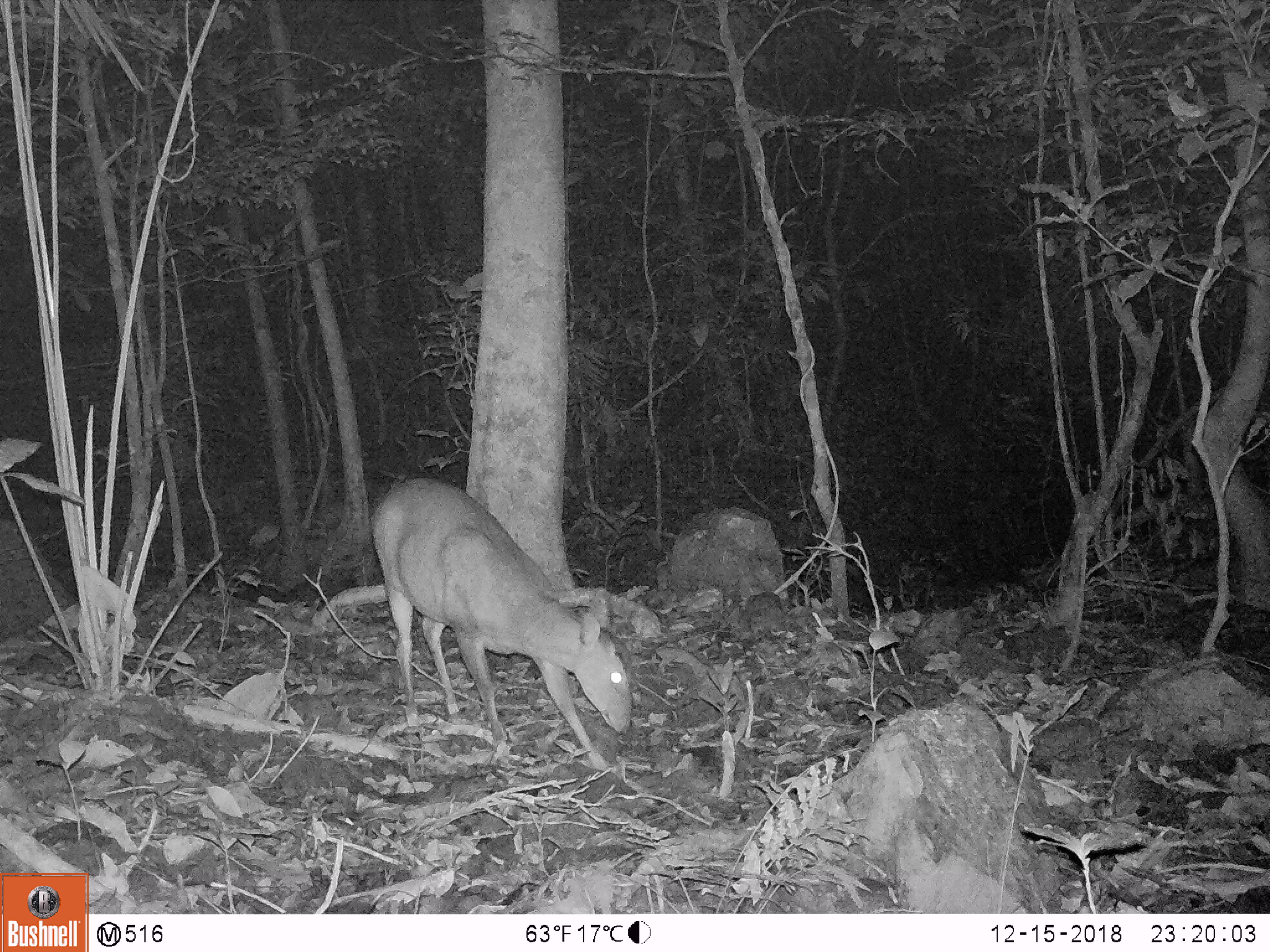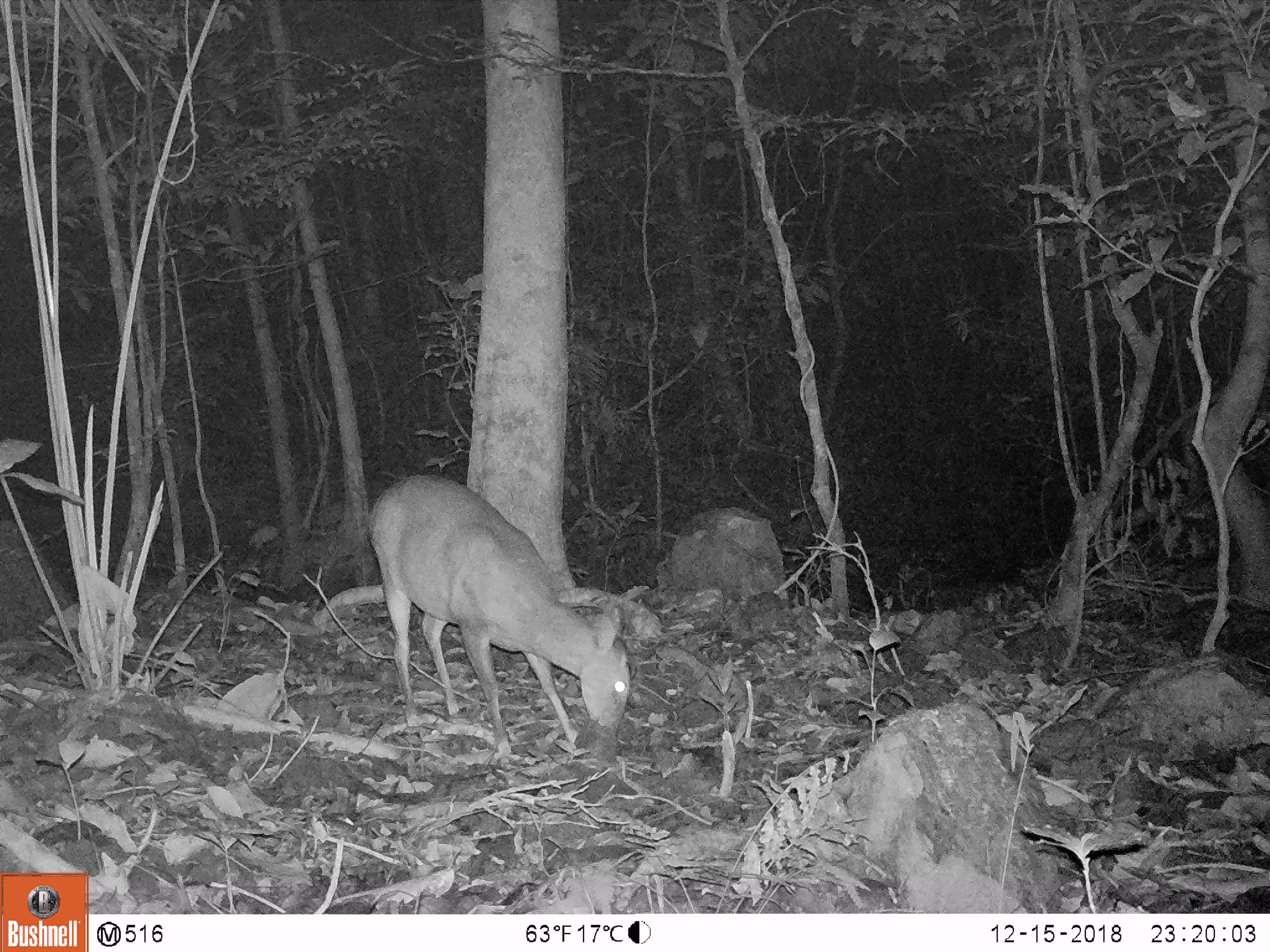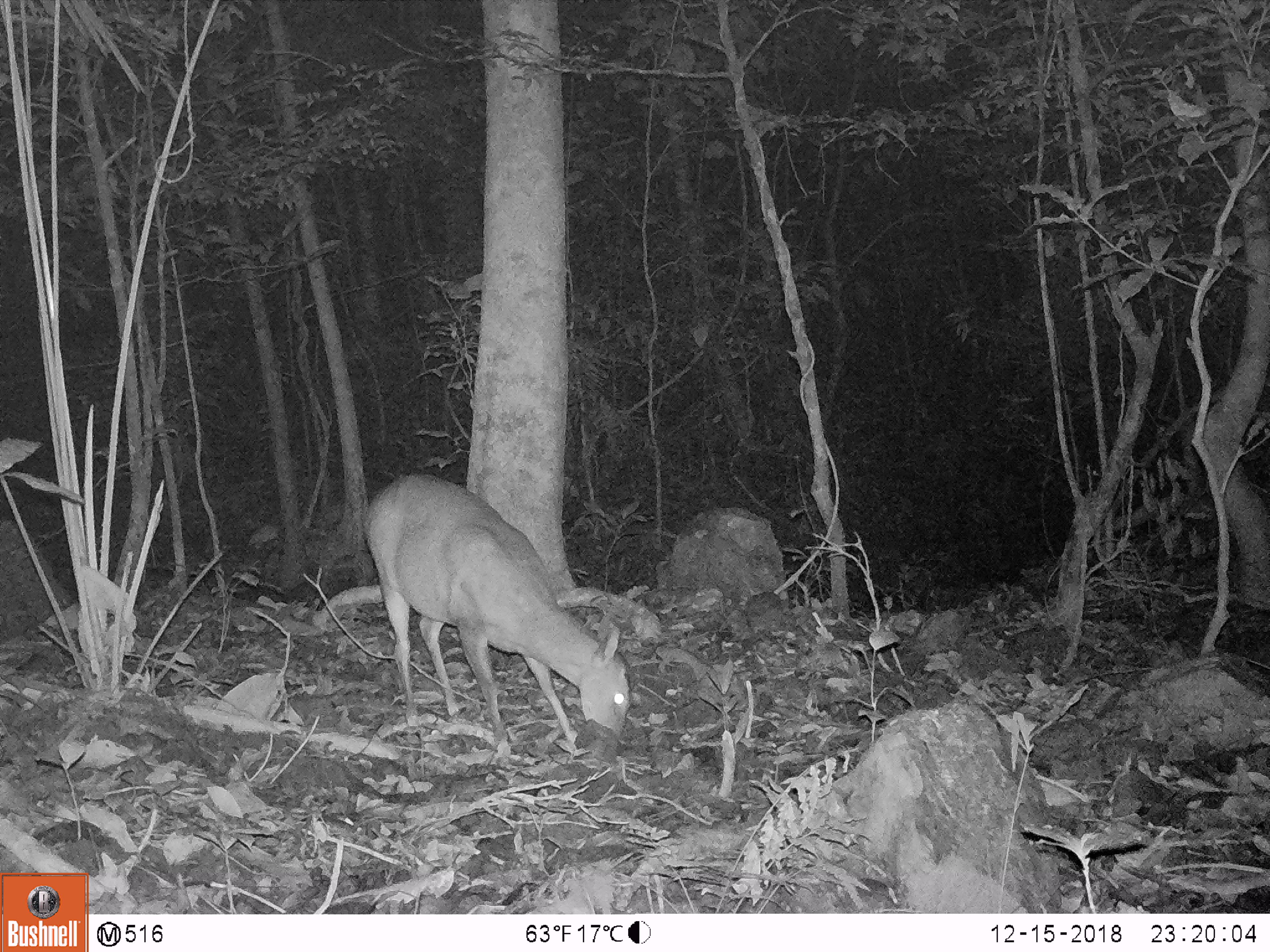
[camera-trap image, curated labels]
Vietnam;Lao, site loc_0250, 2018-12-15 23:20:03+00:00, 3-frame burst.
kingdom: Animalia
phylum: Chordata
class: Mammalia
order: Artiodactyla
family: Cervidae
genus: Muntiacus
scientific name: Muntiacus vuquangensis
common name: large-antlered muntjac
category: large antlered muntjac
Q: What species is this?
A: Large antlered muntjac (large-antlered muntjac) (Muntiacus vuquangensis).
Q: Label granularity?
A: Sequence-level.